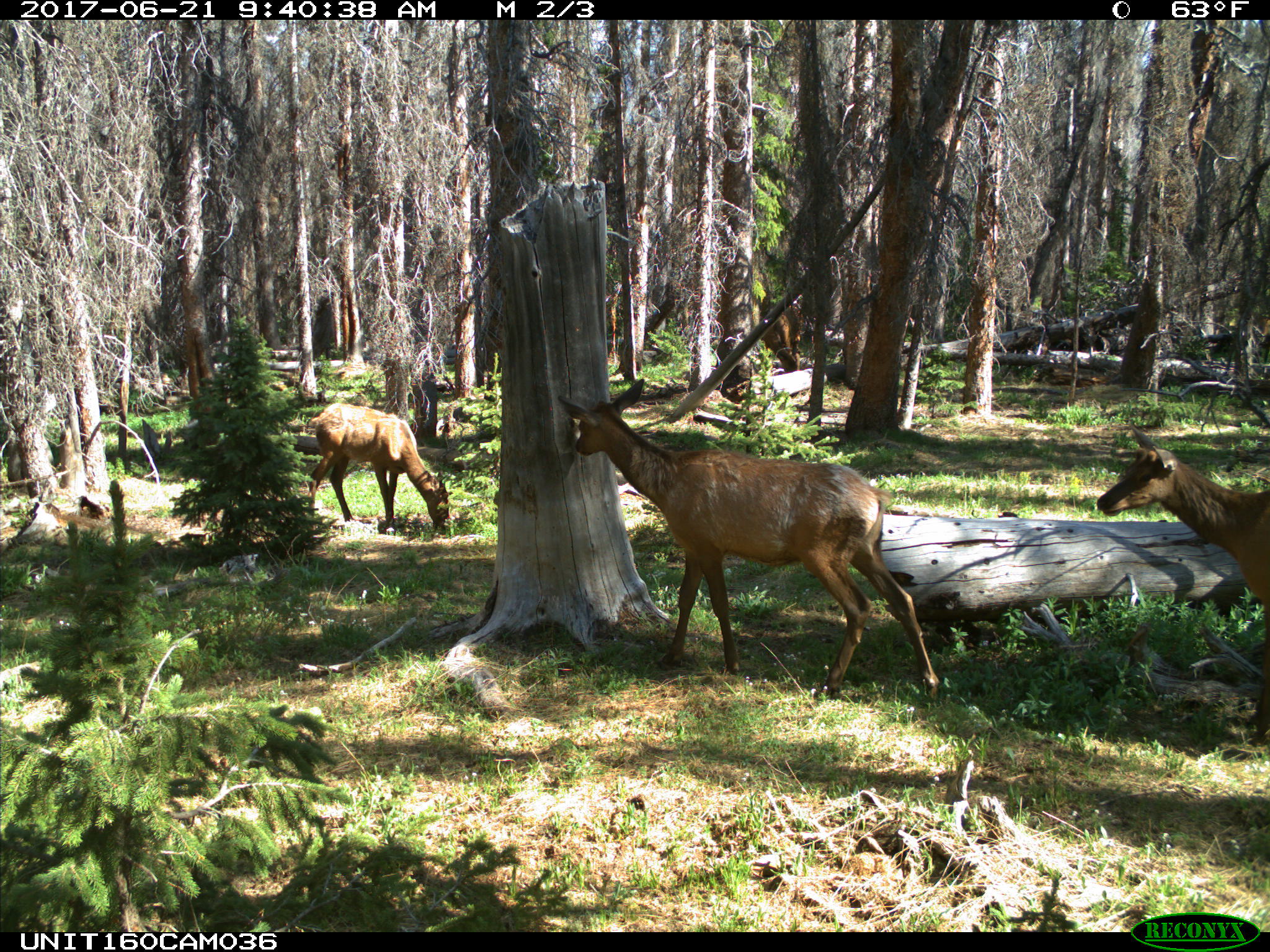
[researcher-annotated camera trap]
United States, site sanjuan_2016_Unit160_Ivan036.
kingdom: Animalia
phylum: Chordata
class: Mammalia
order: Artiodactyla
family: Cervidae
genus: Cervus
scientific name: Cervus elaphus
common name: red deer